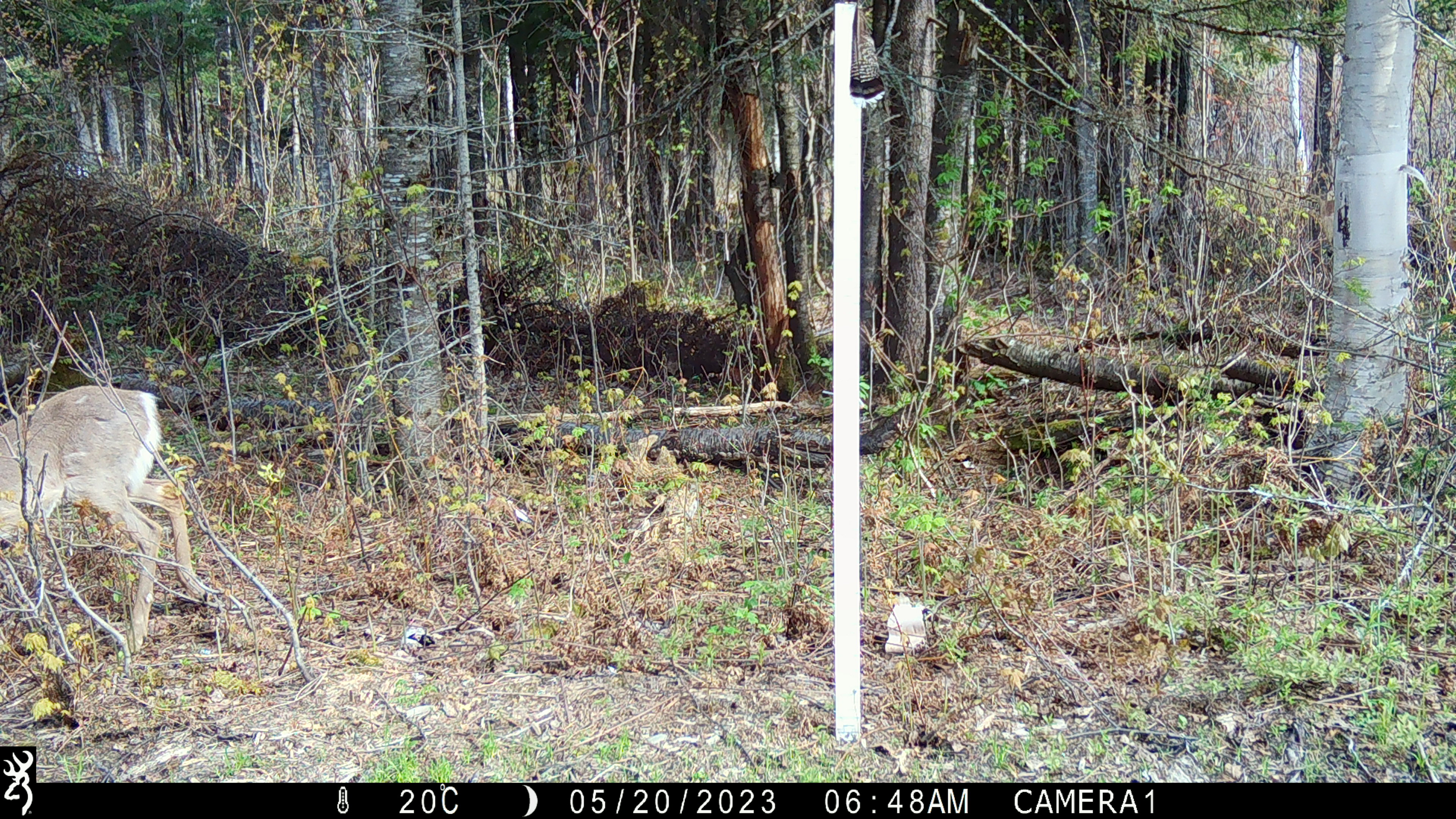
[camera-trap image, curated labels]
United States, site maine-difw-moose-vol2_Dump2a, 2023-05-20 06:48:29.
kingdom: Animalia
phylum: Chordata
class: Mammalia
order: Artiodactyla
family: Cervidae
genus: Odocoileus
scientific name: Odocoileus virginianus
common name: white-tailed deer